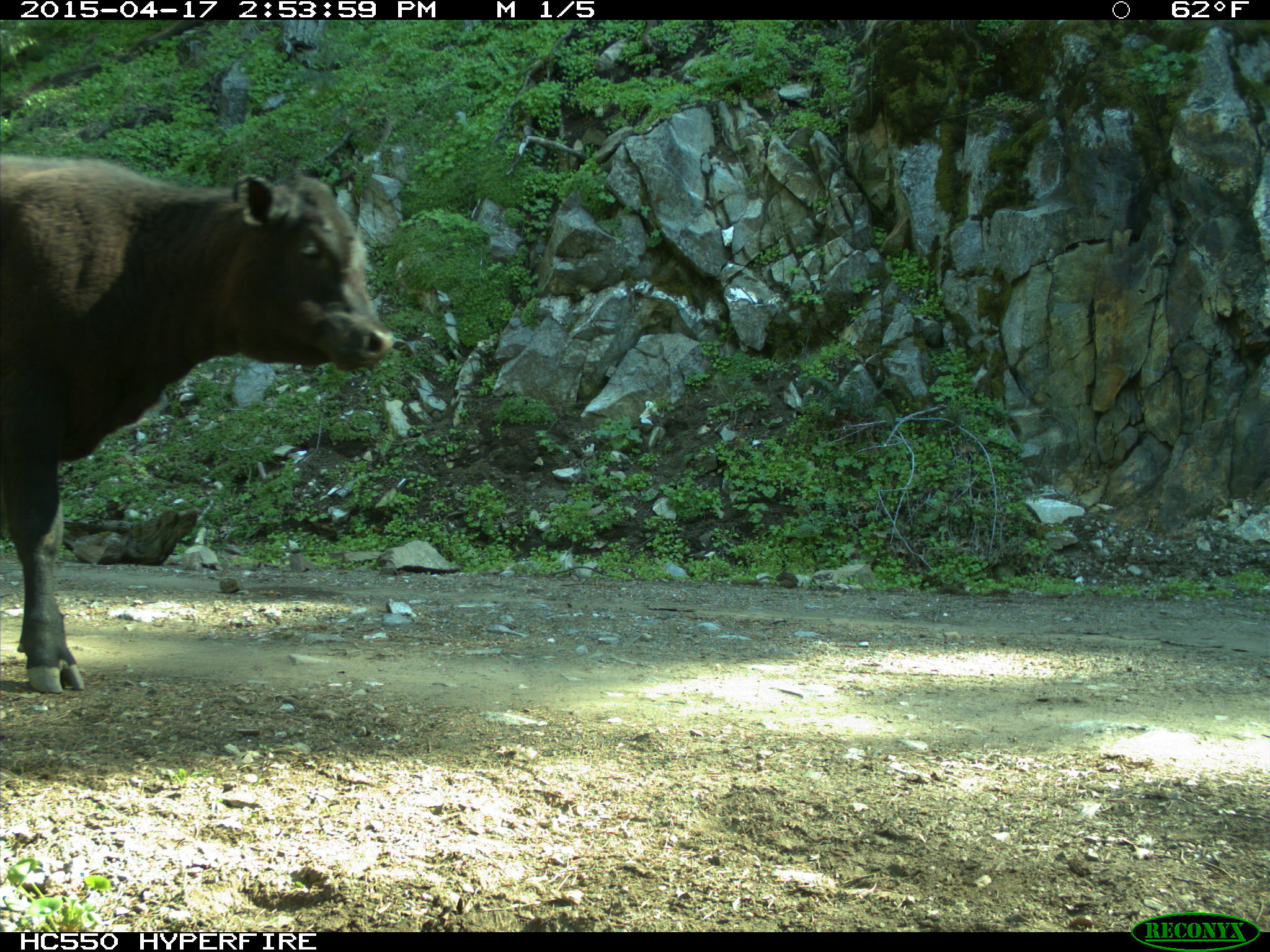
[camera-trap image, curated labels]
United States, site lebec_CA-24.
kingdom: Animalia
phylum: Chordata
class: Mammalia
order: Artiodactyla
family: Bovidae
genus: Bos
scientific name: Bos taurus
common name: domestic cow